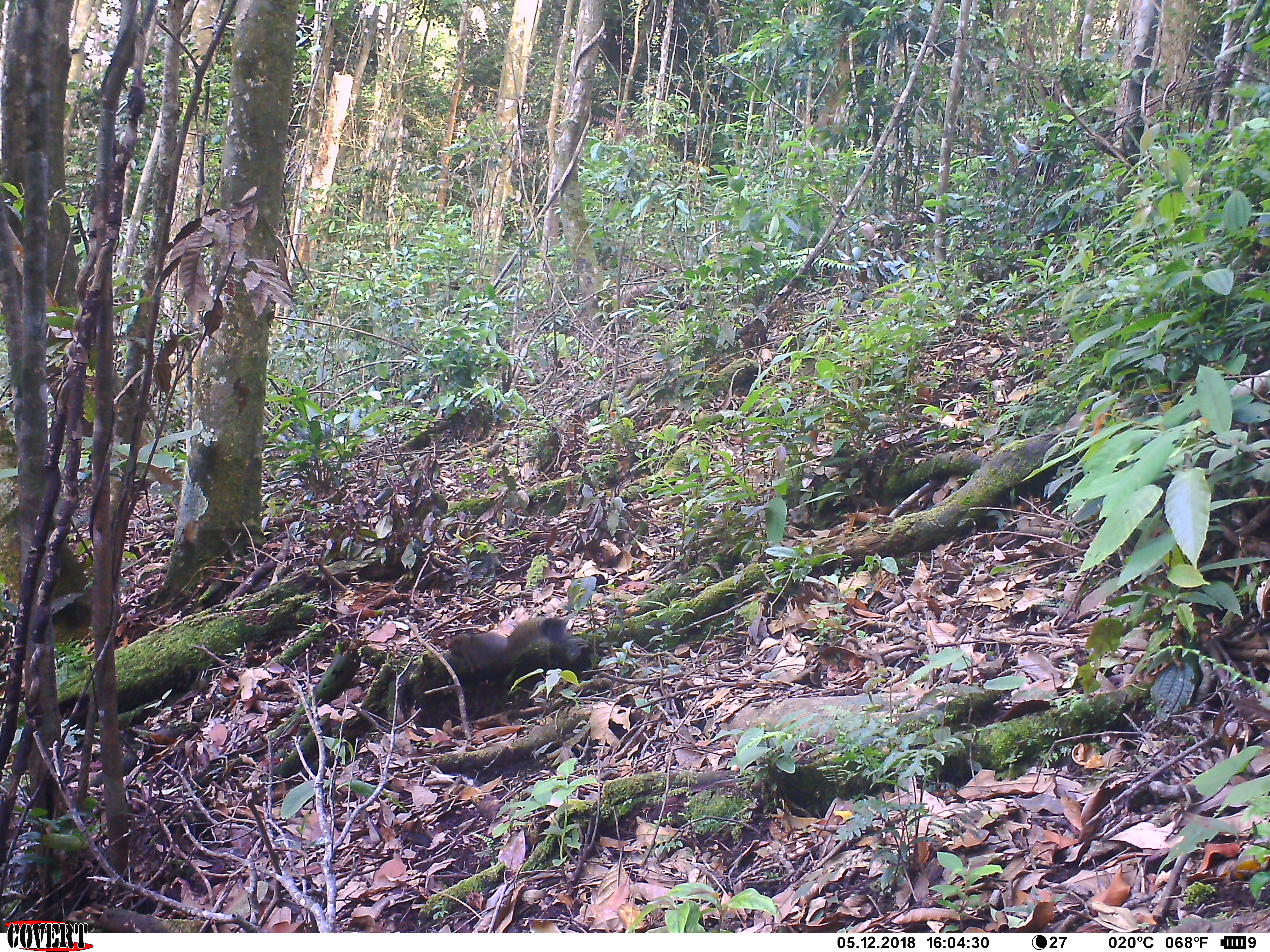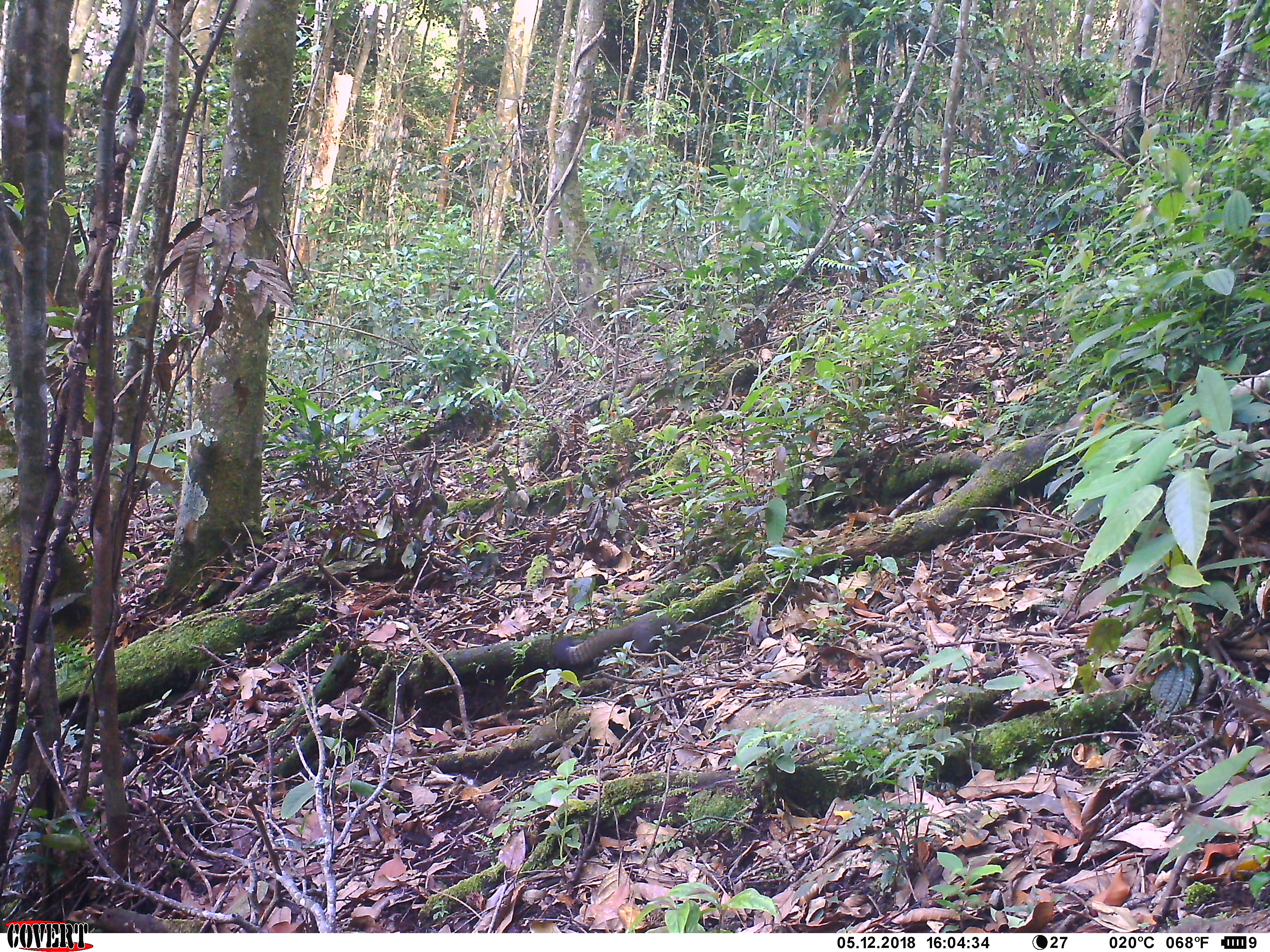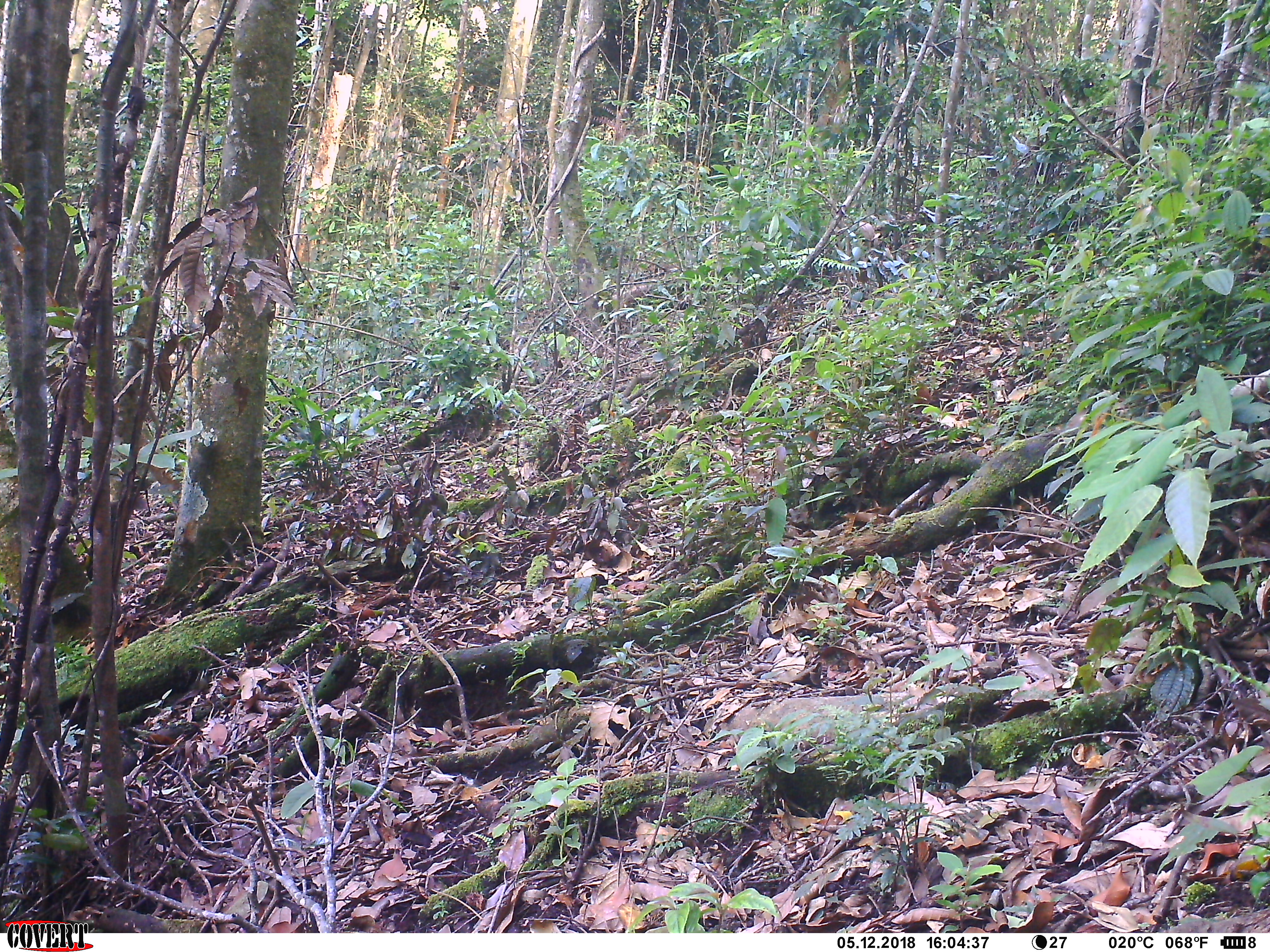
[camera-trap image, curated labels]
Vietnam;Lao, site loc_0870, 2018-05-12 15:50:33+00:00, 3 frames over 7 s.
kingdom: Animalia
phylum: Chordata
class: Mammalia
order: Rodentia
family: Sciuridae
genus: Sciurus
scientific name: Sciurus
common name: squirrel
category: unidentified squirrel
Unidentified squirrel (squirrel) (Sciurus). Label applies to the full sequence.